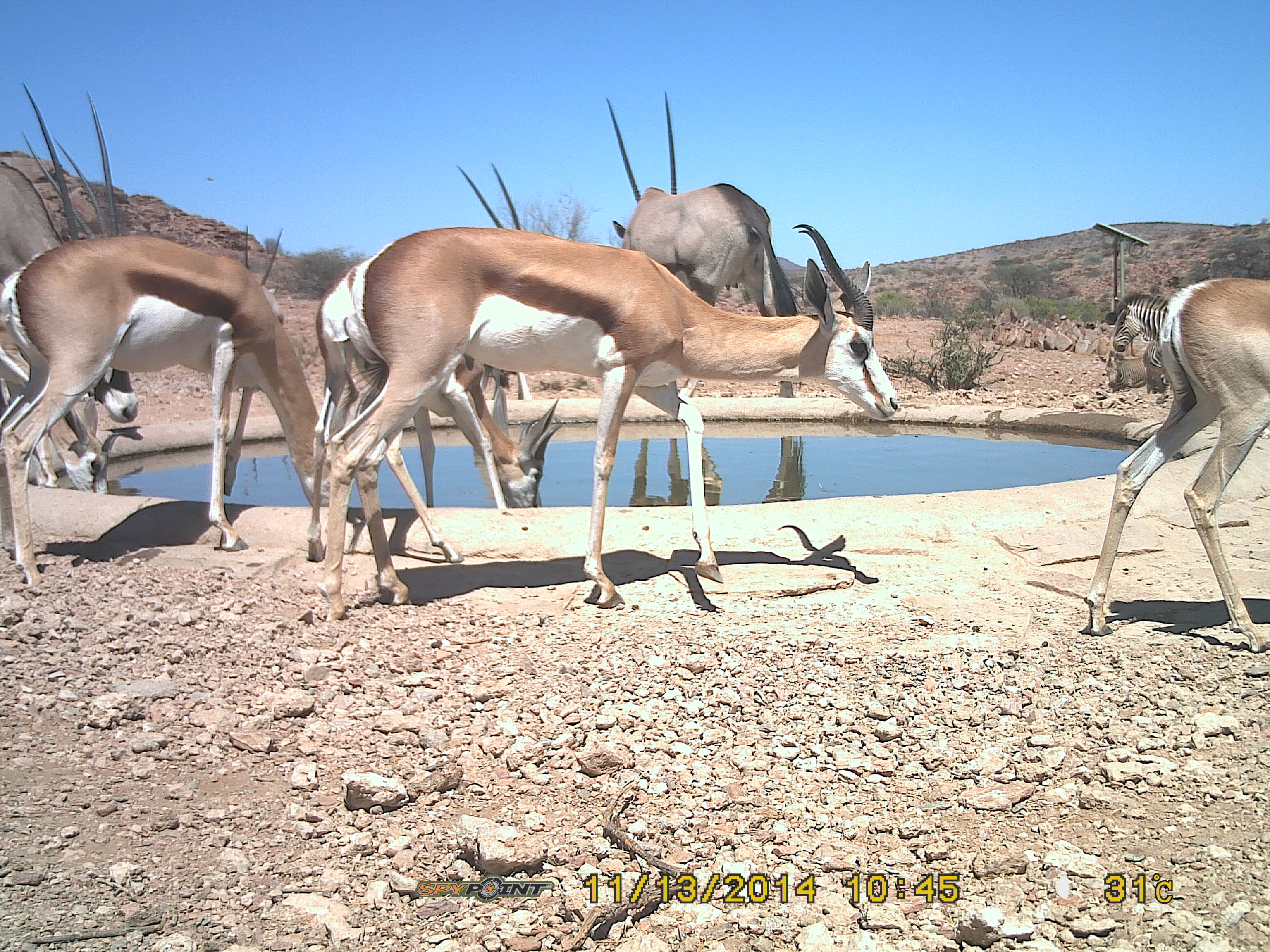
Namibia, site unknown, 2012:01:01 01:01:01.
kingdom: Animalia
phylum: Chordata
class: Mammalia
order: Artiodactyla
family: Bovidae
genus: Antidorcas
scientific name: Antidorcas marsupialis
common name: springbok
Antidorcas marsupialis (springbok).